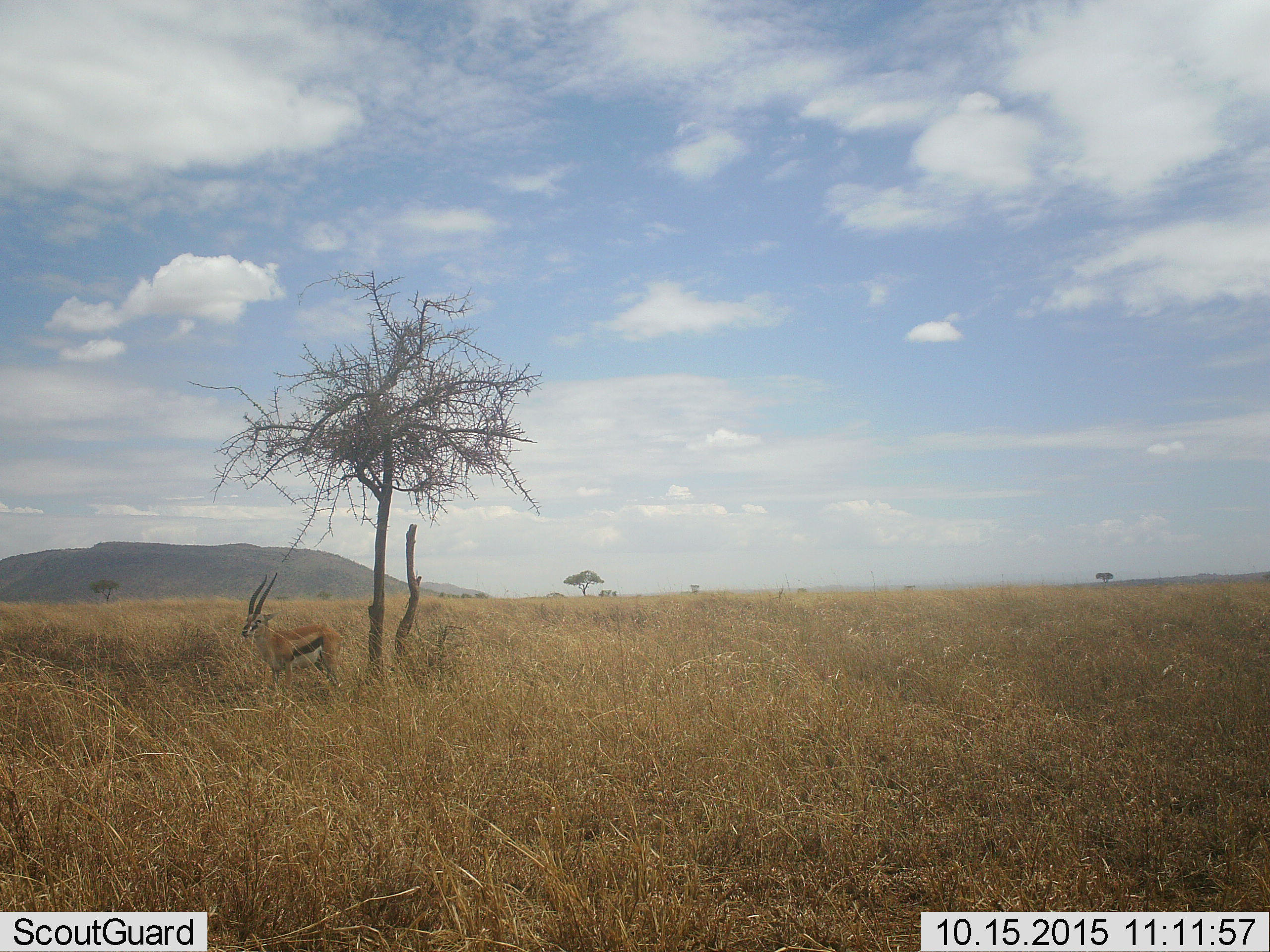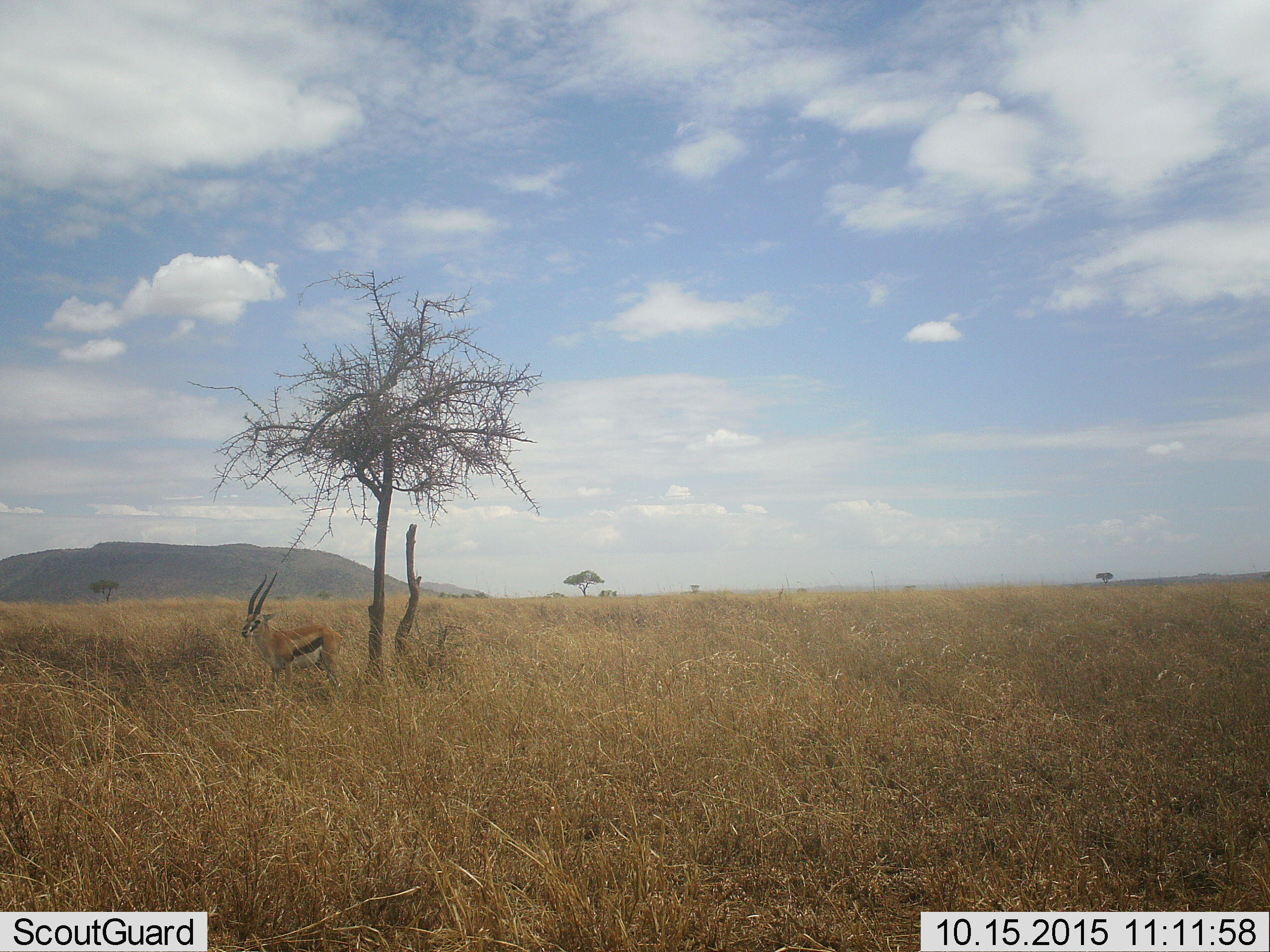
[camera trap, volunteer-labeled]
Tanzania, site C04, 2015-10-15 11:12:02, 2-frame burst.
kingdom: Animalia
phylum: Chordata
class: Mammalia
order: Artiodactyla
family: Bovidae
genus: Eudorcas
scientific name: Eudorcas thomsonii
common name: thomson's gazelle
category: gazellethomsons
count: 1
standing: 100%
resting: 0%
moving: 0%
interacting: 0%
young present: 0%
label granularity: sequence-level